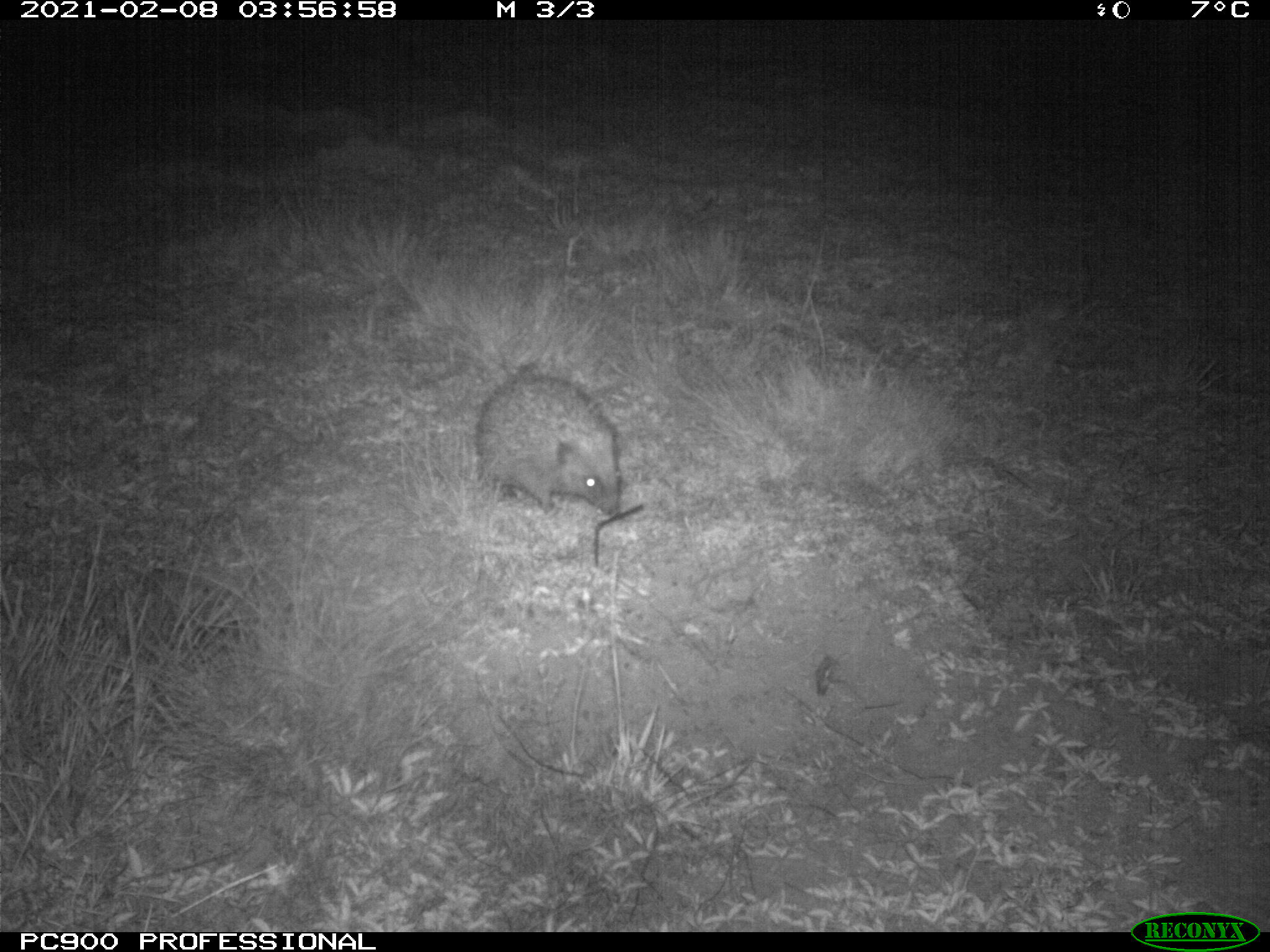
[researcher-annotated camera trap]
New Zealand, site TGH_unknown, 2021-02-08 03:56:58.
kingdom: Animalia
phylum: Chordata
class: Mammalia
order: Eulipotyphla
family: Erinaceidae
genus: Erinaceus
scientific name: Erinaceus europaeus europaeus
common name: european hedgehog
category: hedgehog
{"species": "hedgehog (european hedgehog) (Erinaceus europaeus europaeus)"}